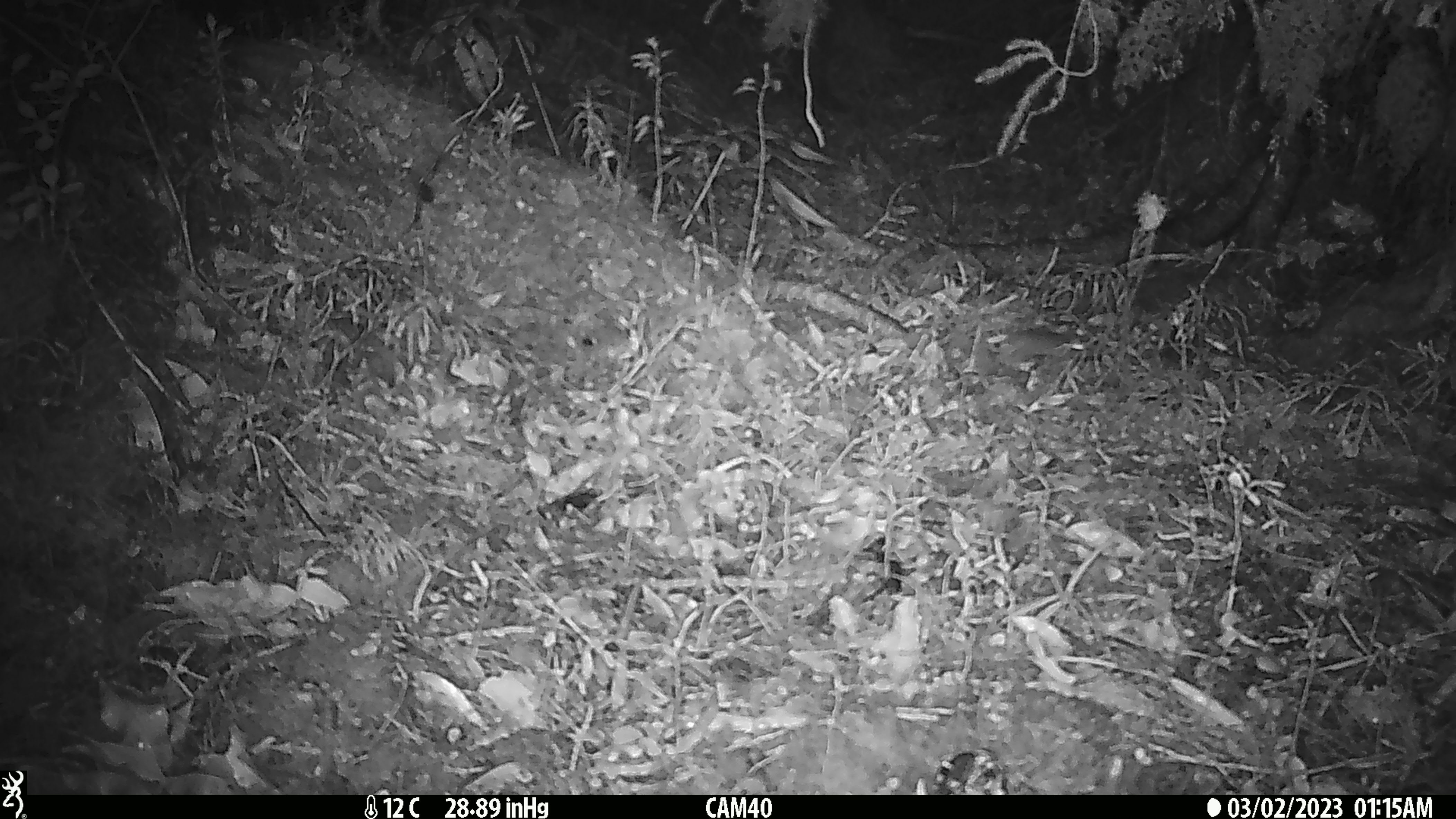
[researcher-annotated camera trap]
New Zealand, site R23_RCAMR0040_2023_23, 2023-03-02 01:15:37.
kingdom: Animalia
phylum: Chordata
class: Mammalia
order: Rodentia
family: Muridae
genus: Mus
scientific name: Mus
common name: mouse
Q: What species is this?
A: Mouse (Mus).